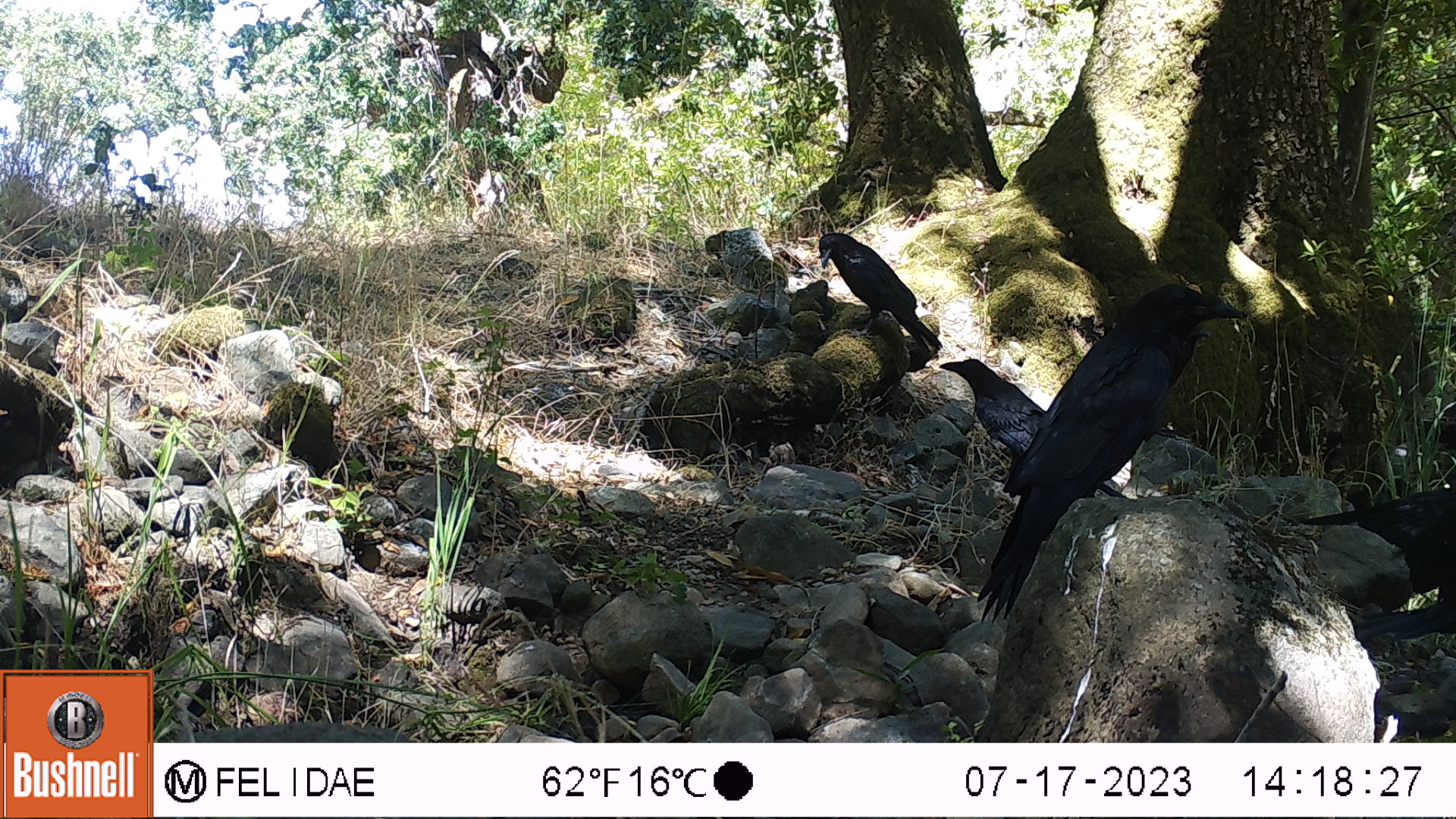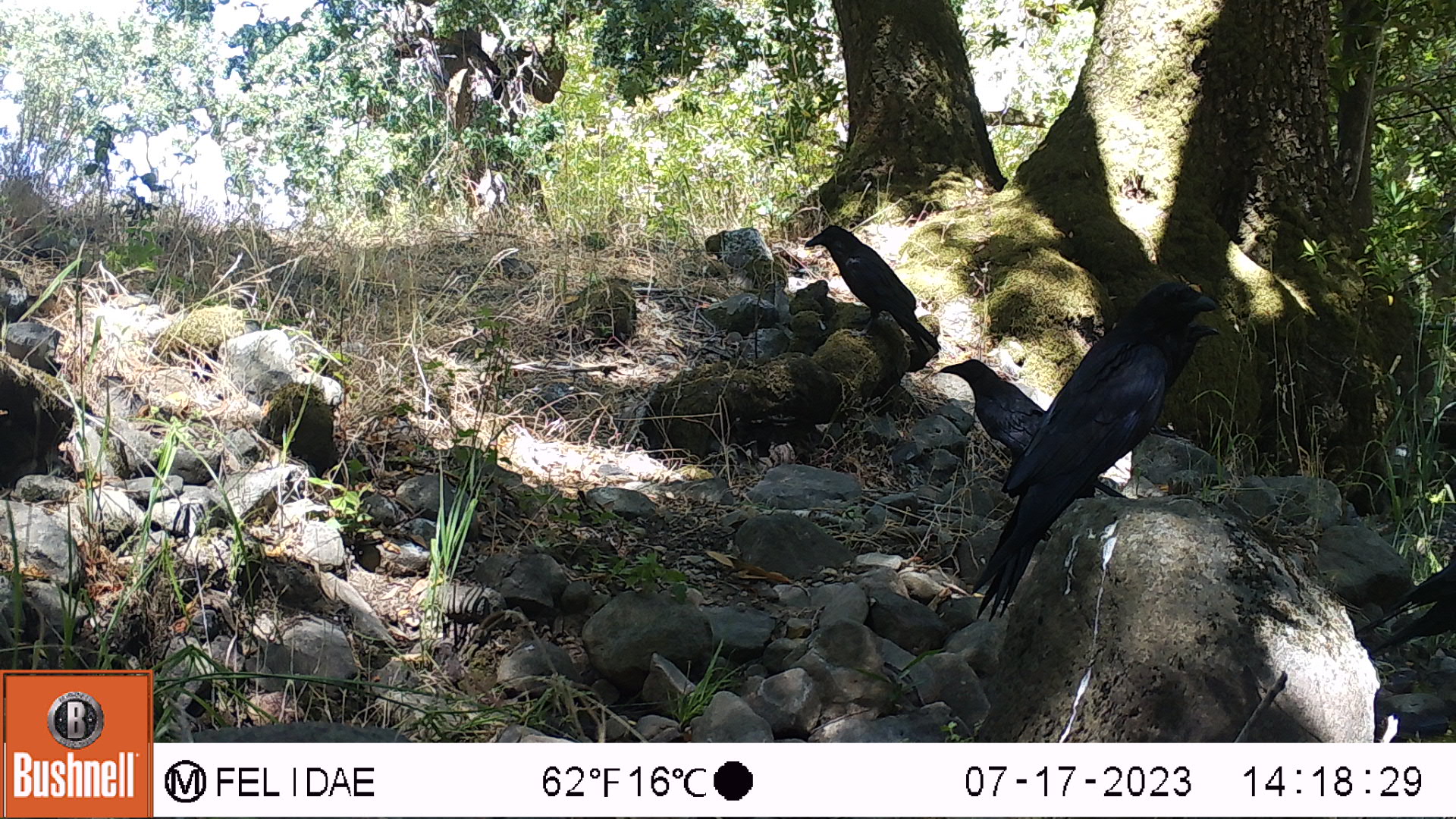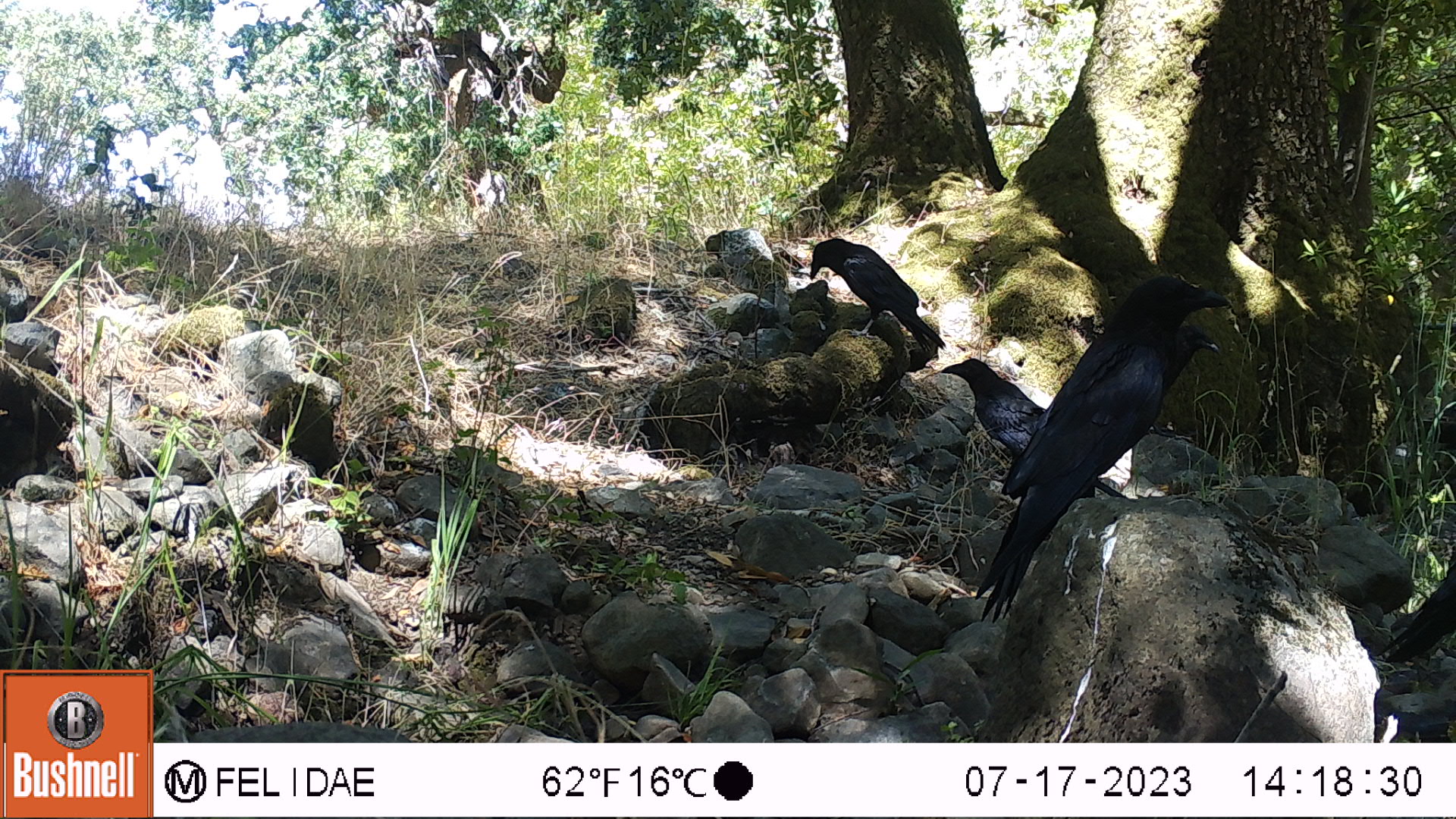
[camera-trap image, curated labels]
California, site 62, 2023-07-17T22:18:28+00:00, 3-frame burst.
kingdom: Animalia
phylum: Chordata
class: Aves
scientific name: Aves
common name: bird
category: unknown bird